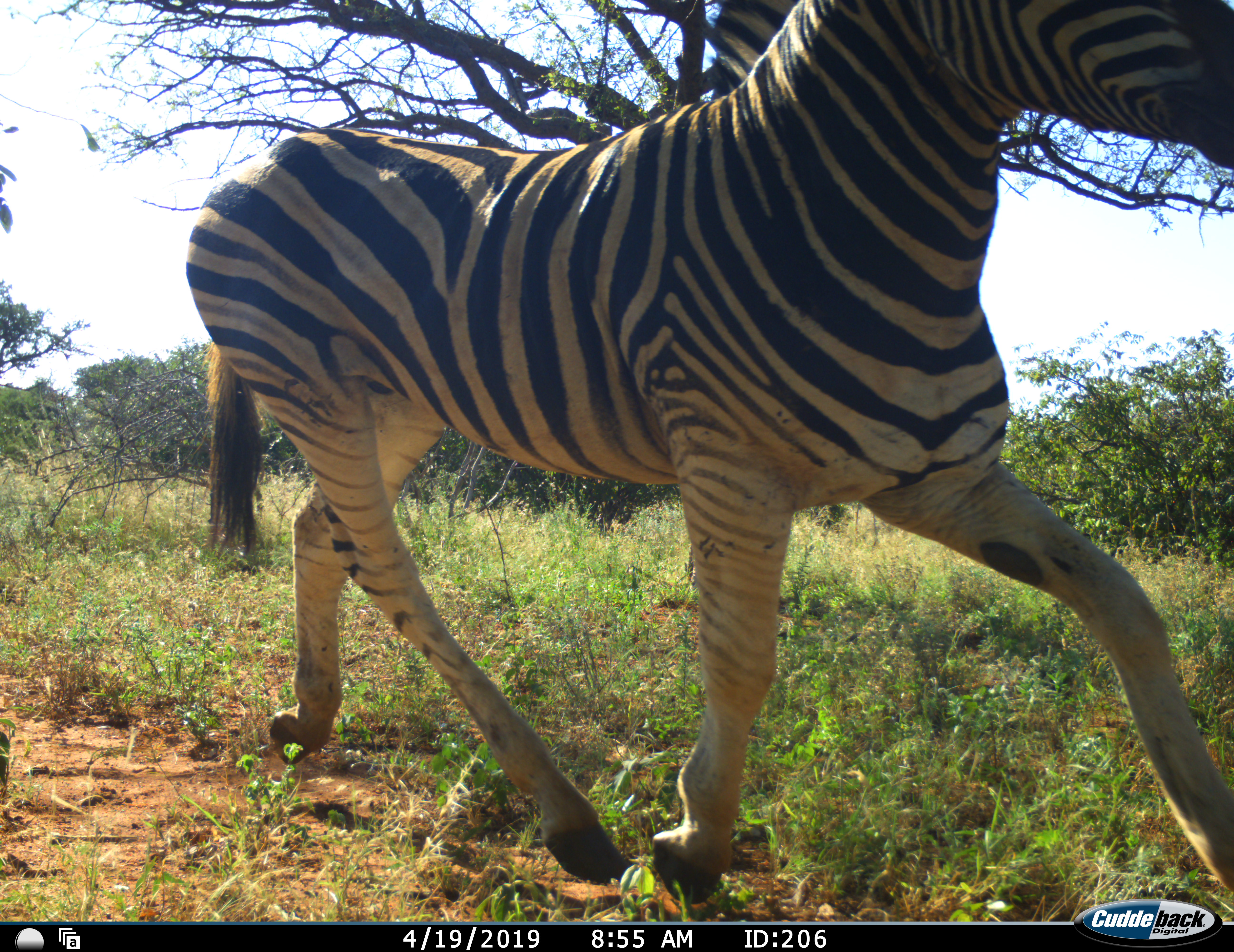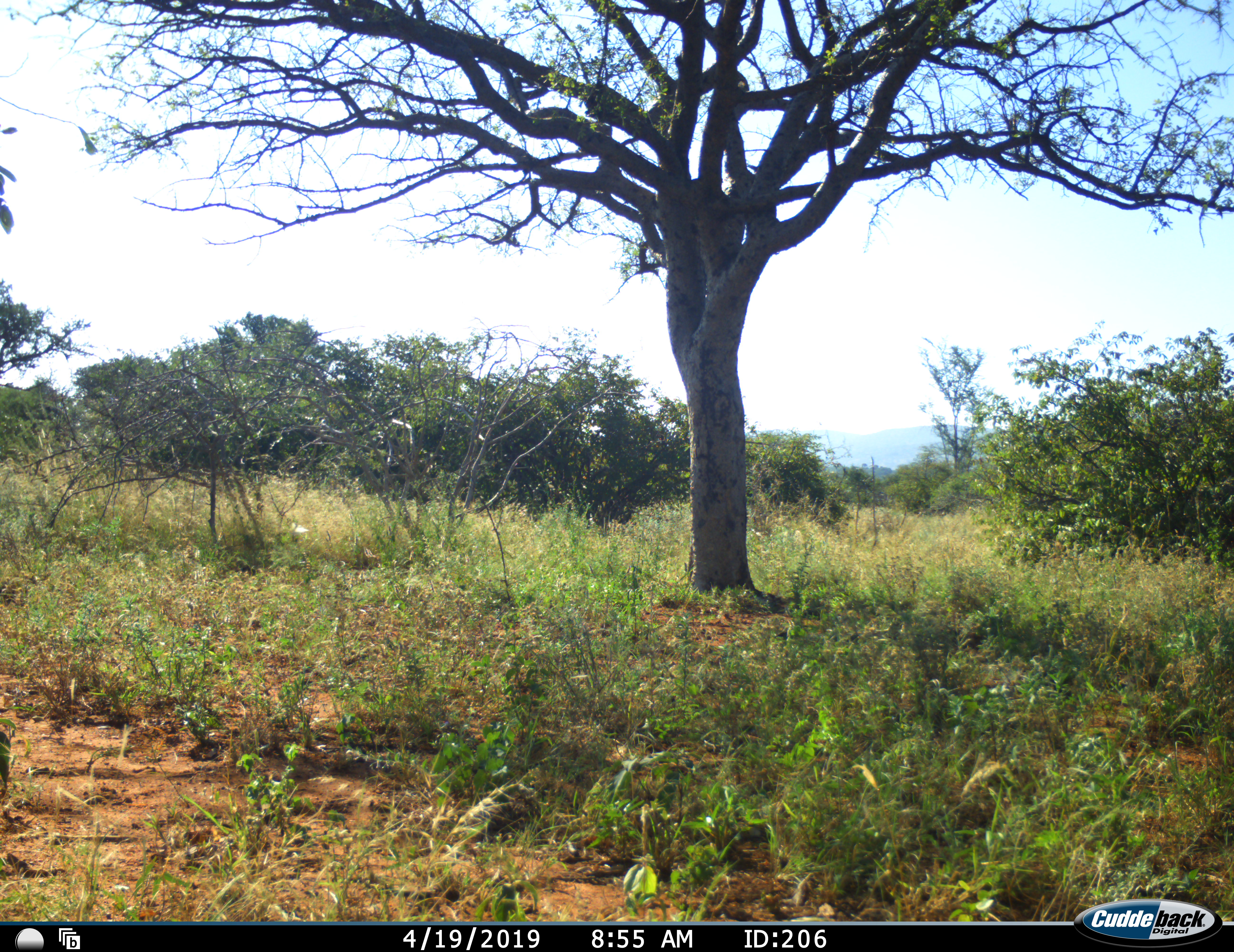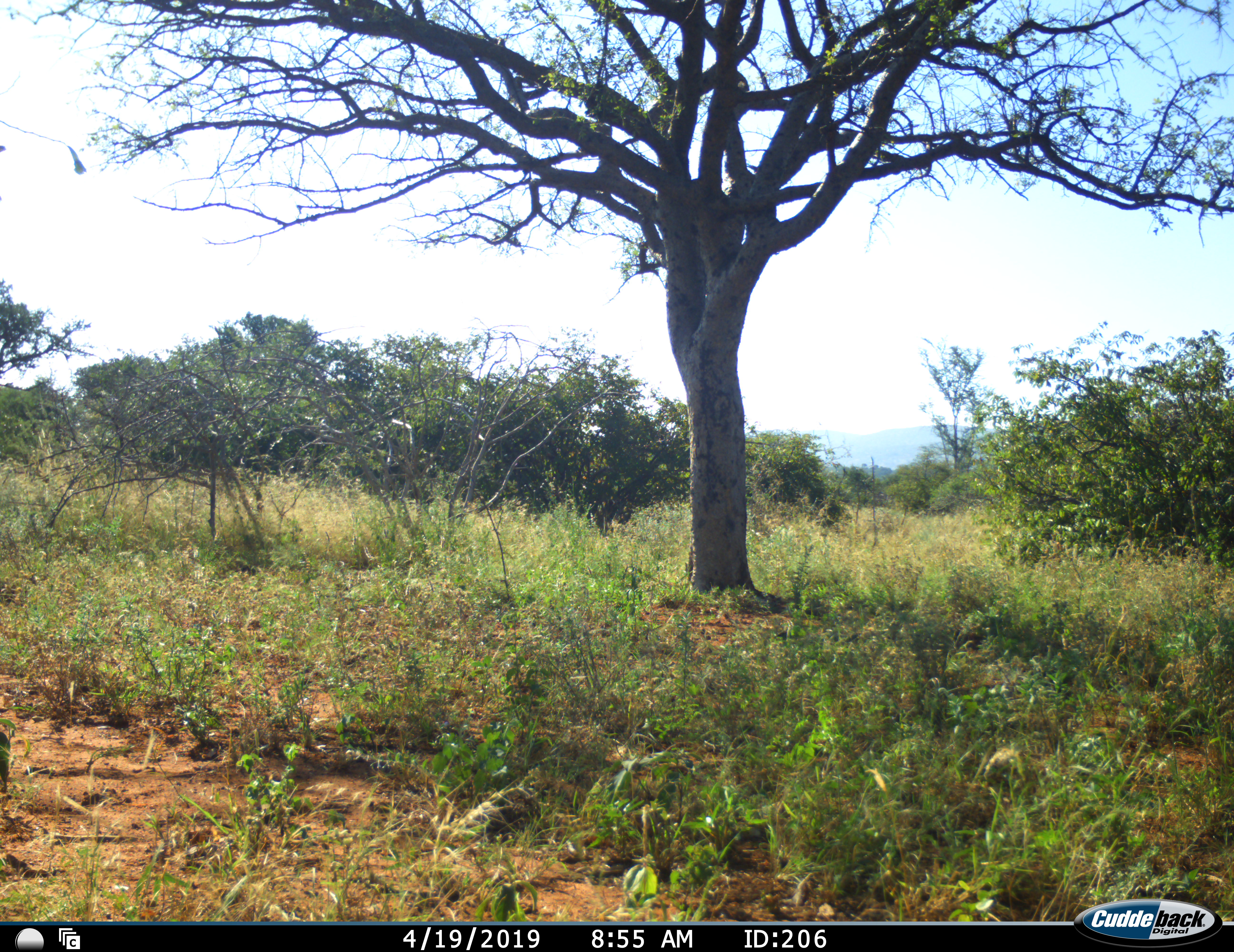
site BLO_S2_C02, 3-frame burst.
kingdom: Animalia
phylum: Chordata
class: Mammalia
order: Perissodactyla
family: Equidae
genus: Equus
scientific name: Equus quagga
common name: plains zebra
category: zebraplains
Zebraplains (plains zebra) (Equus quagga), count 1. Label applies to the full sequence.